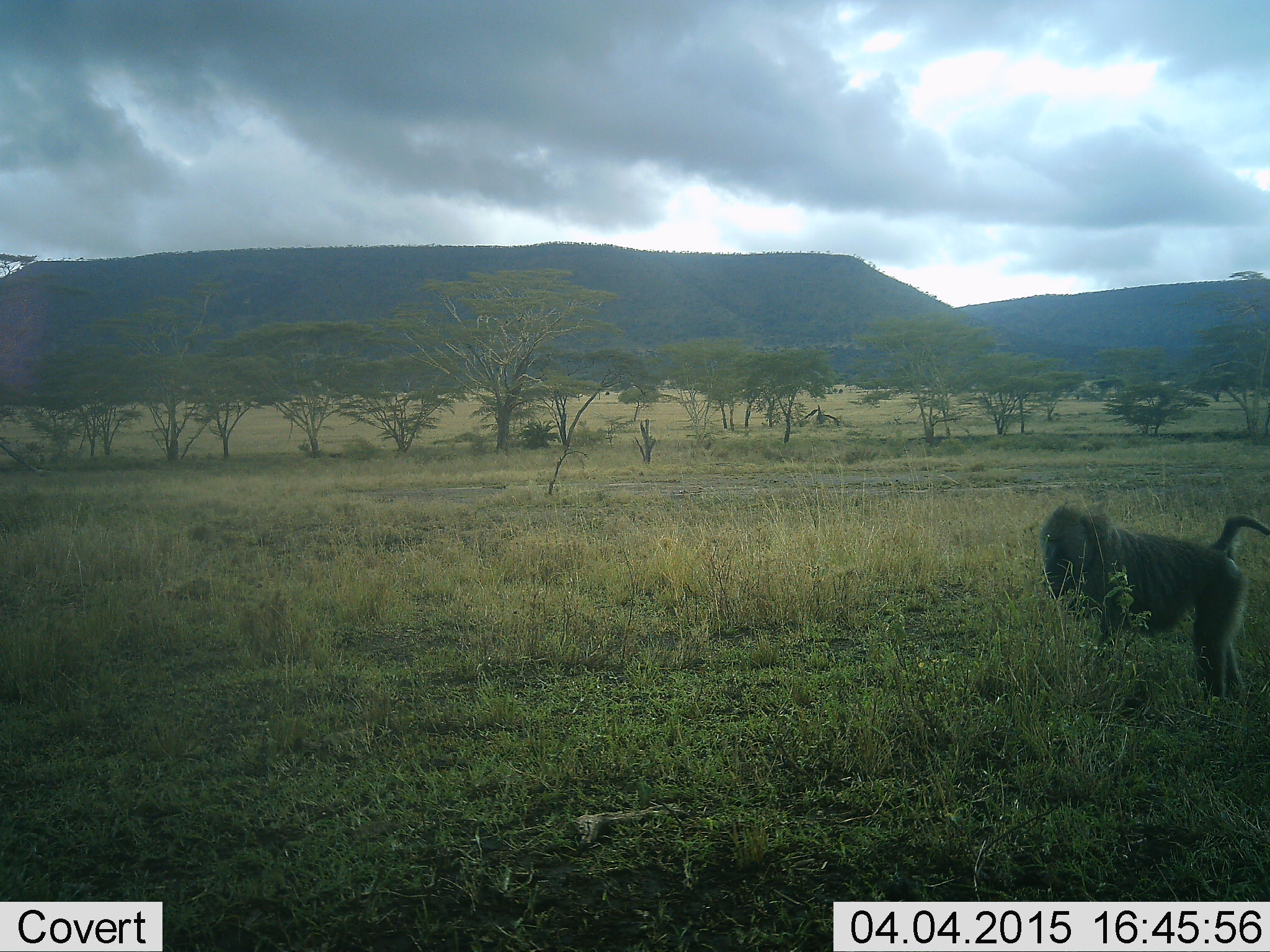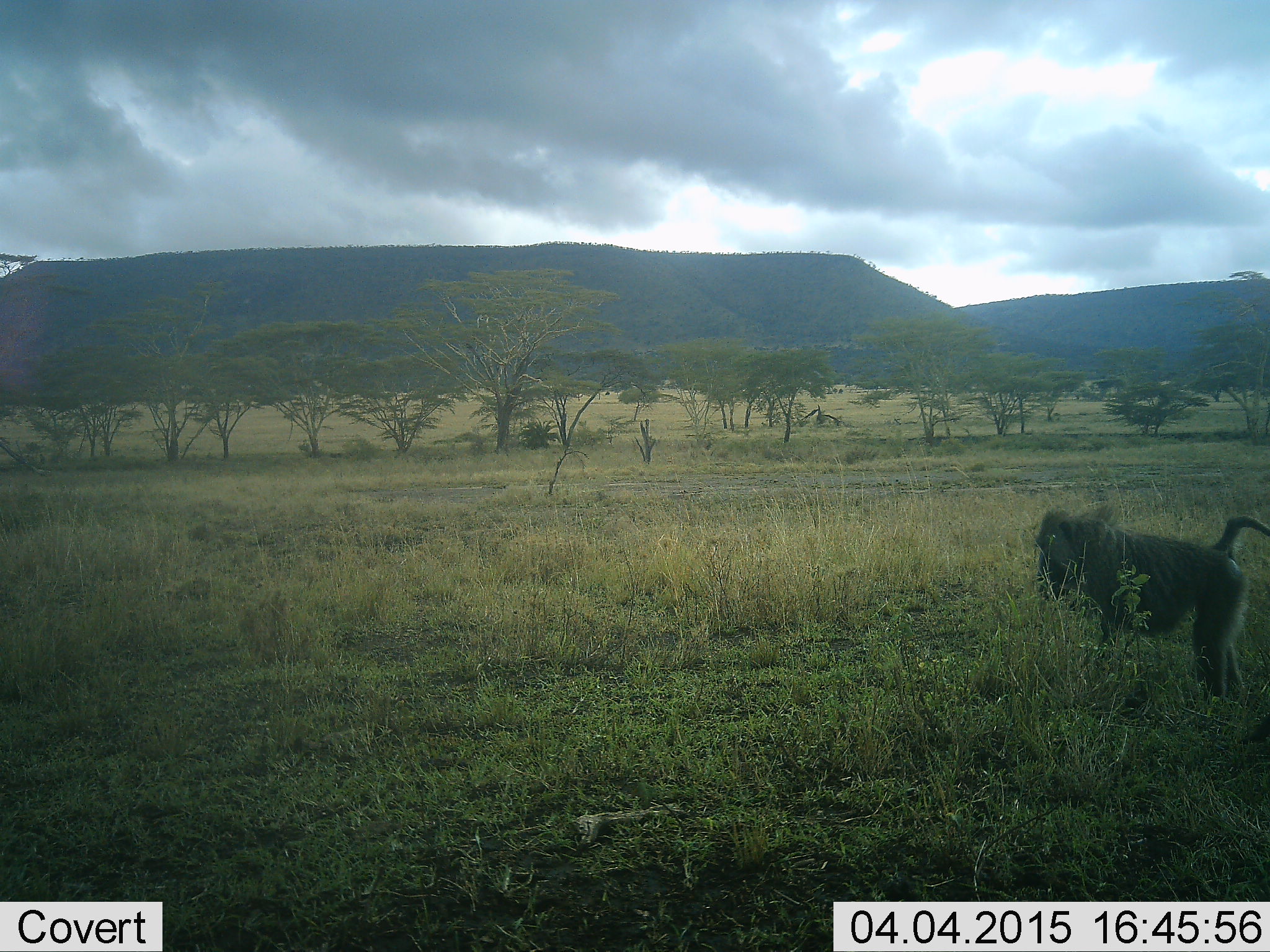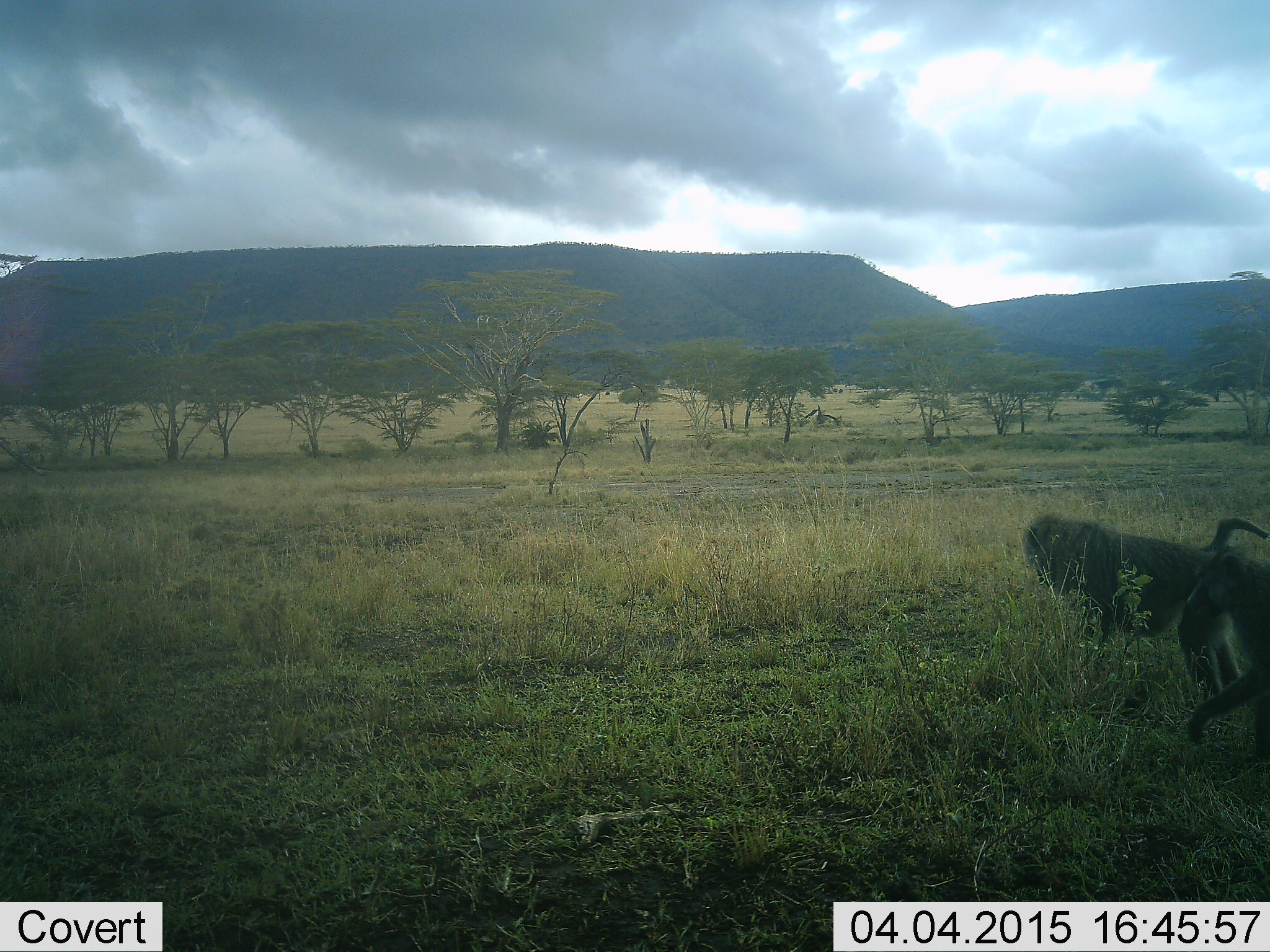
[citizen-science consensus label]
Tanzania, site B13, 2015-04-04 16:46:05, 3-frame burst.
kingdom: Animalia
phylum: Chordata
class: Mammalia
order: Primates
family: Cercopithecidae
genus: Papio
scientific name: Papio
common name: baboon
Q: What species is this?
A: Baboon (Papio).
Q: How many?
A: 1.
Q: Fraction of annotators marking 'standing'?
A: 70%.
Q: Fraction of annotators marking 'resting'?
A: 0%.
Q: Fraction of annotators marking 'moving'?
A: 30%.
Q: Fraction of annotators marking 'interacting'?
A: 0%.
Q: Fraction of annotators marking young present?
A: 0%.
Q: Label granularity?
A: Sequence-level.